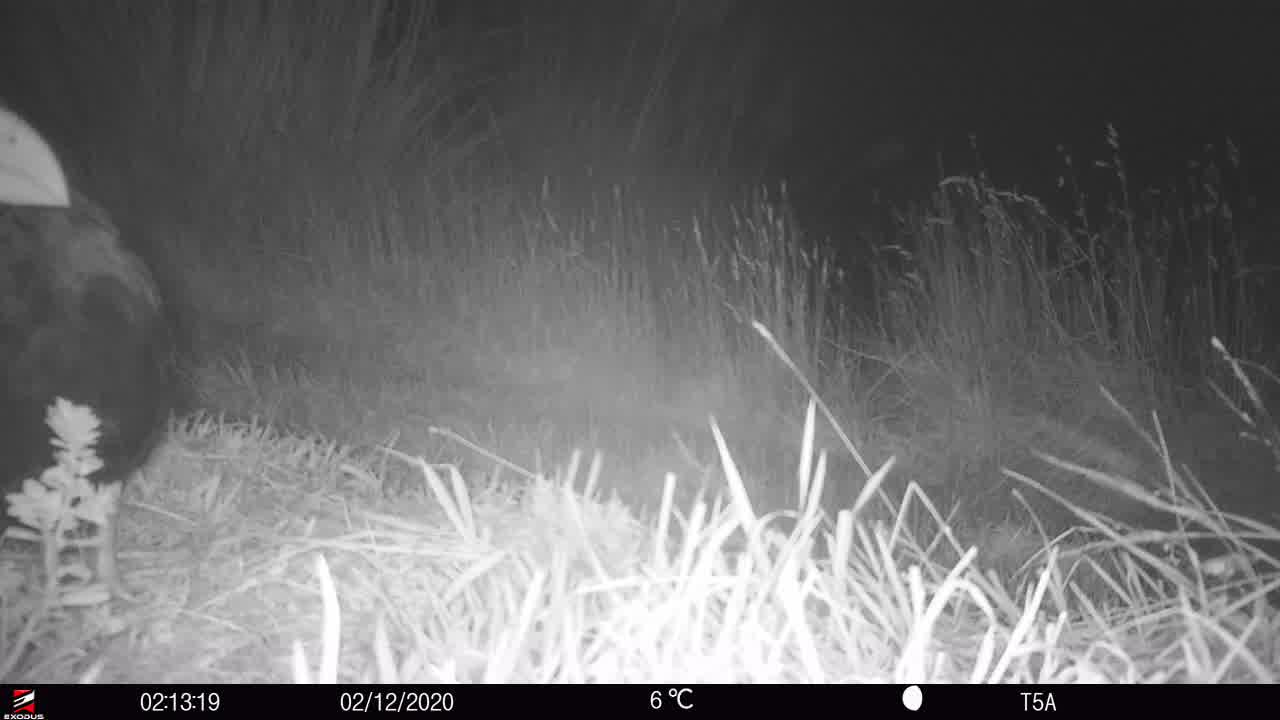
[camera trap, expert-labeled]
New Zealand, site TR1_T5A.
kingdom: Animalia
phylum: Chordata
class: Aves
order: Gruiformes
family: Rallidae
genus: Porphyrio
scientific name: Porphyrio mantelli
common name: takahe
Takahe (Porphyrio mantelli).